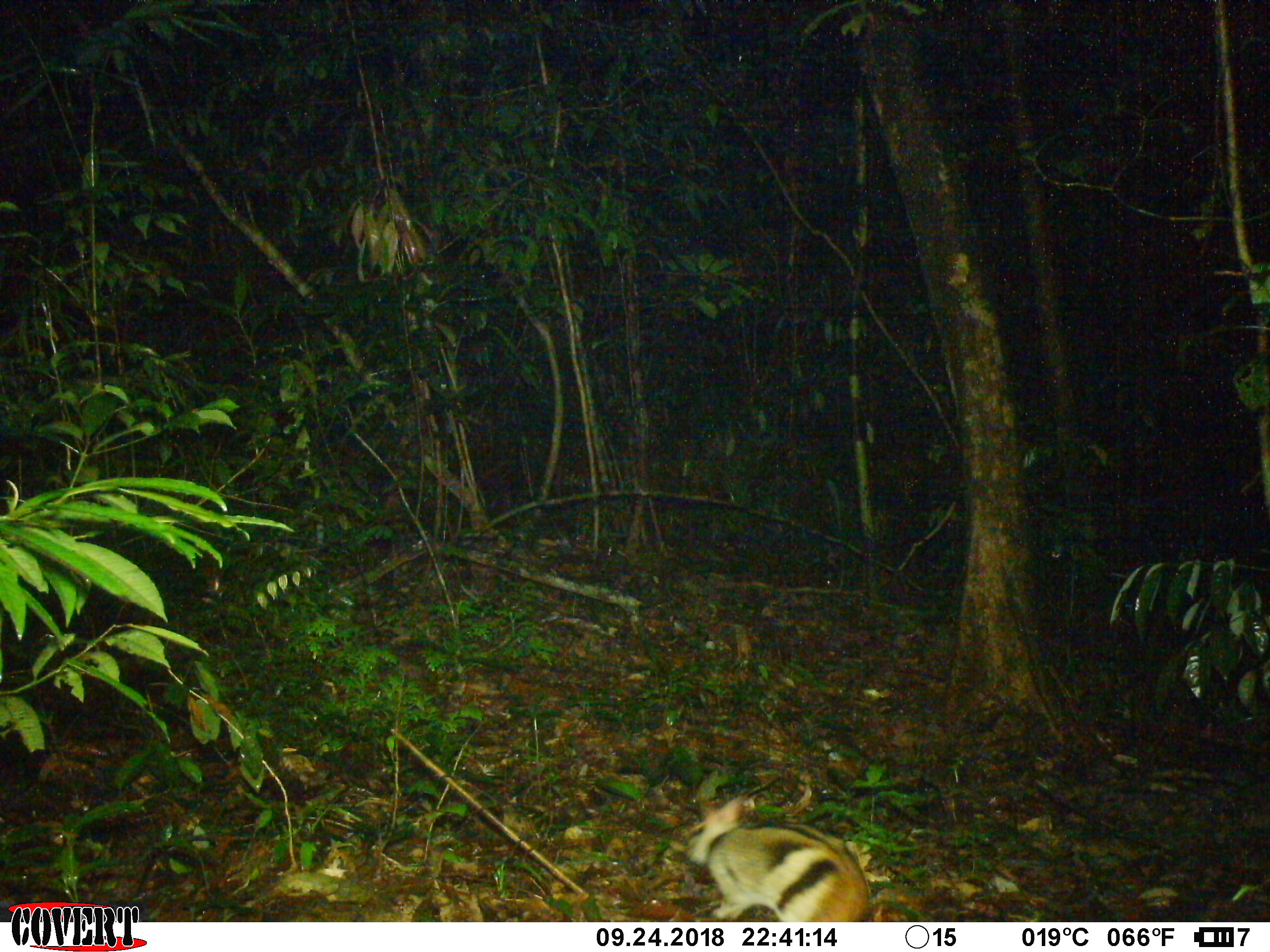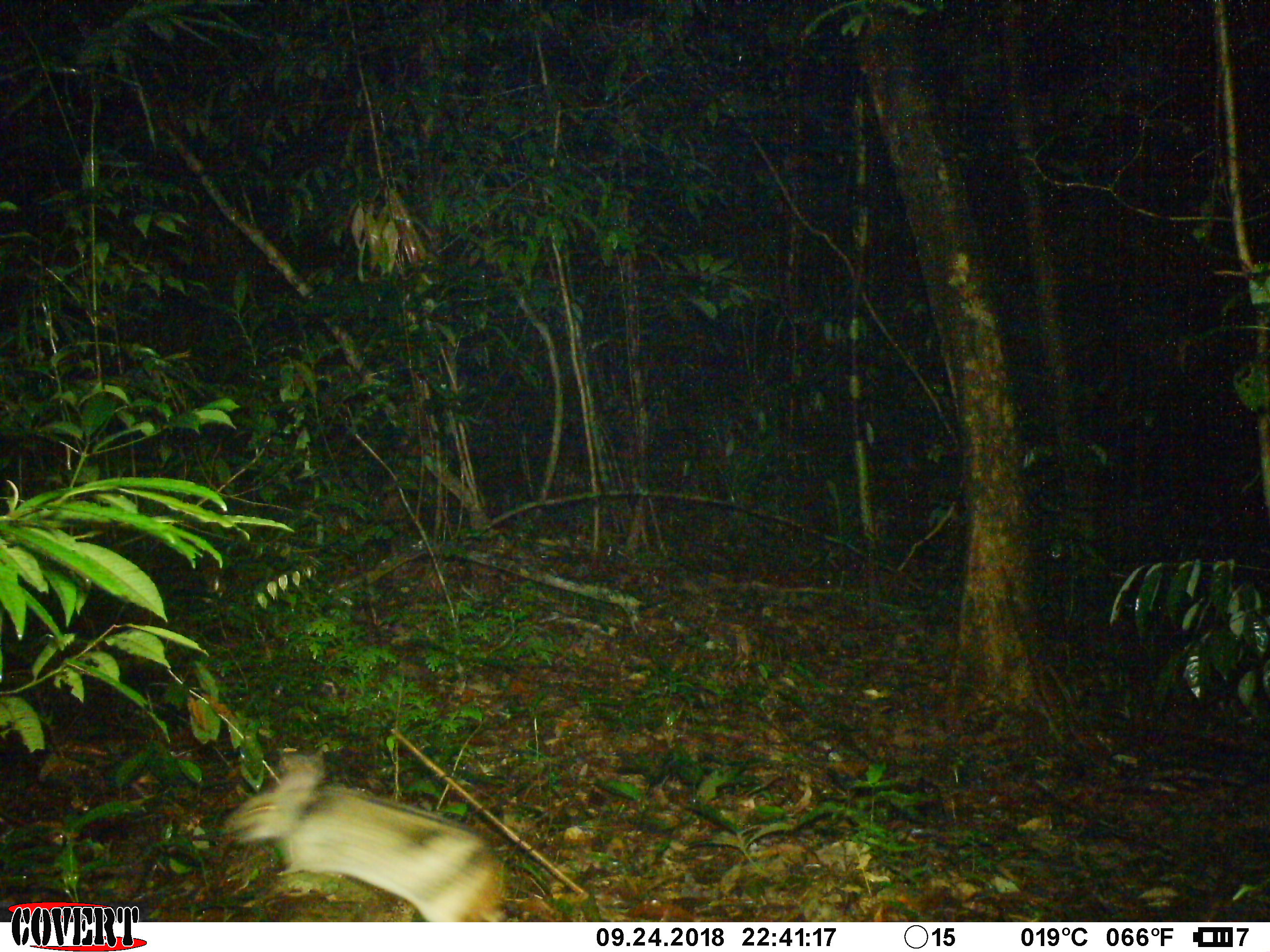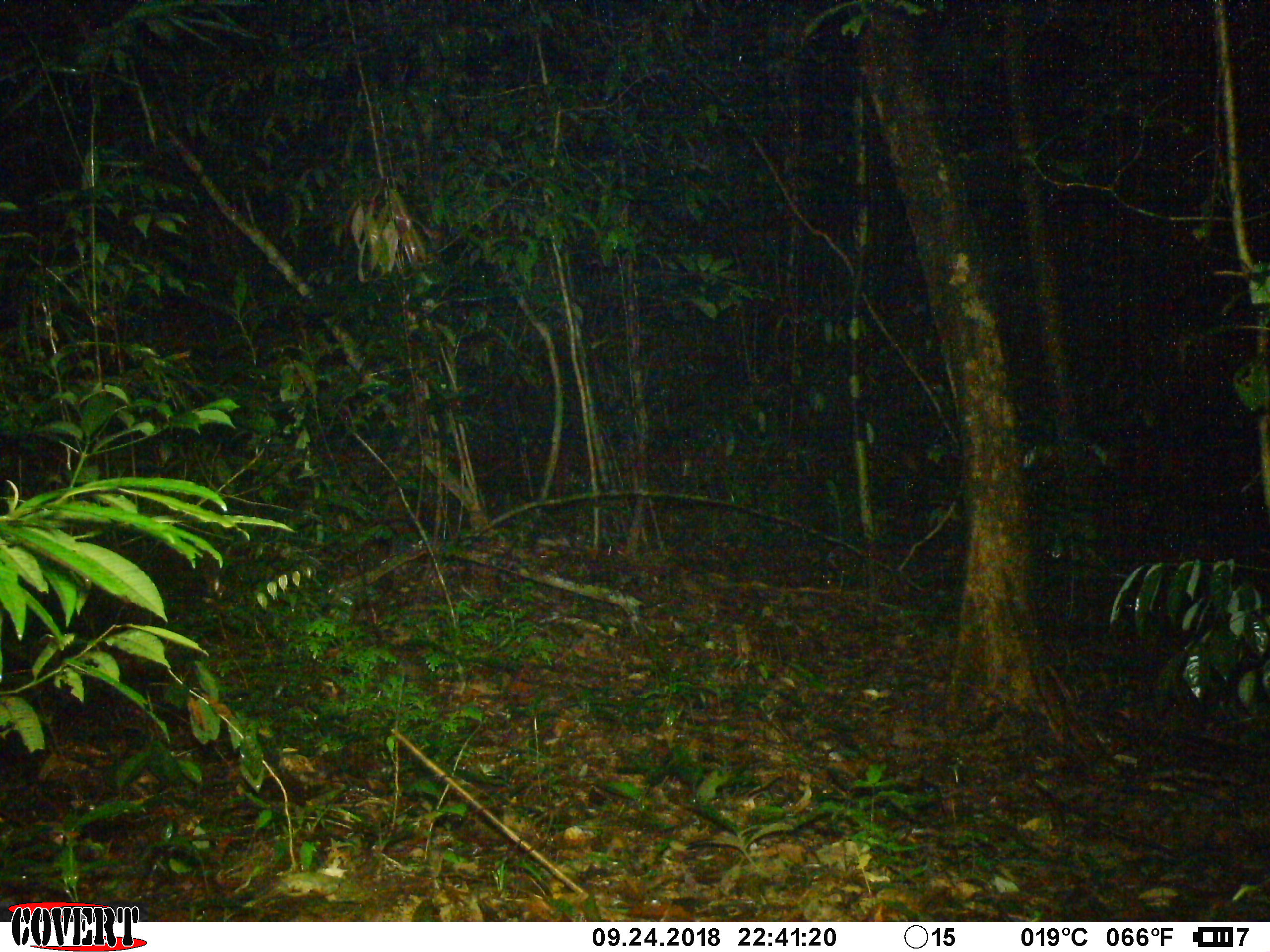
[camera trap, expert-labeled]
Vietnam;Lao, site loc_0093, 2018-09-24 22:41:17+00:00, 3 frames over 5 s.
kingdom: Animalia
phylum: Chordata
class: Mammalia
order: Lagomorpha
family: Leporidae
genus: Nesolagus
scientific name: Nesolagus timminsi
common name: annamite striped rabbit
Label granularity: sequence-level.